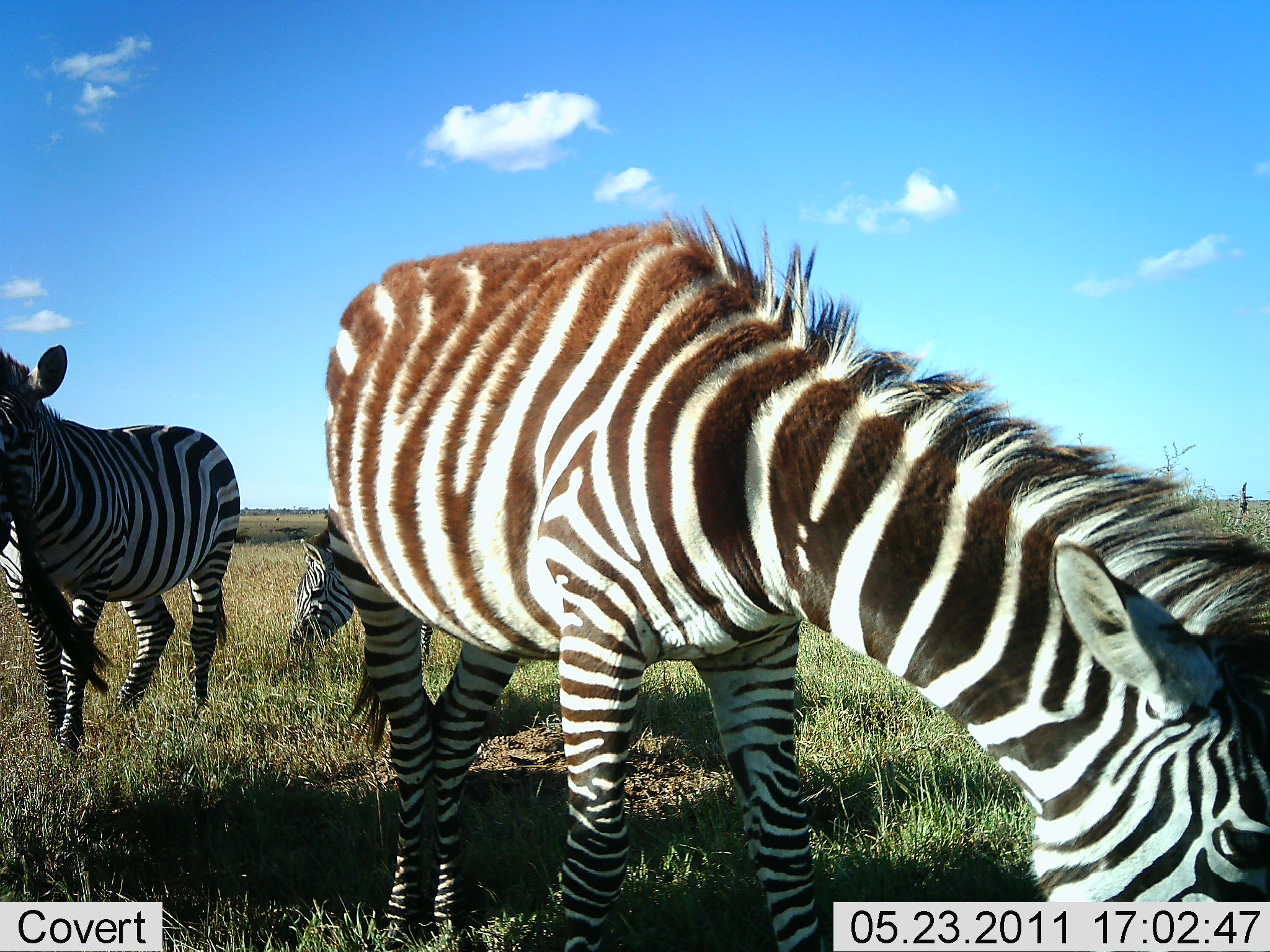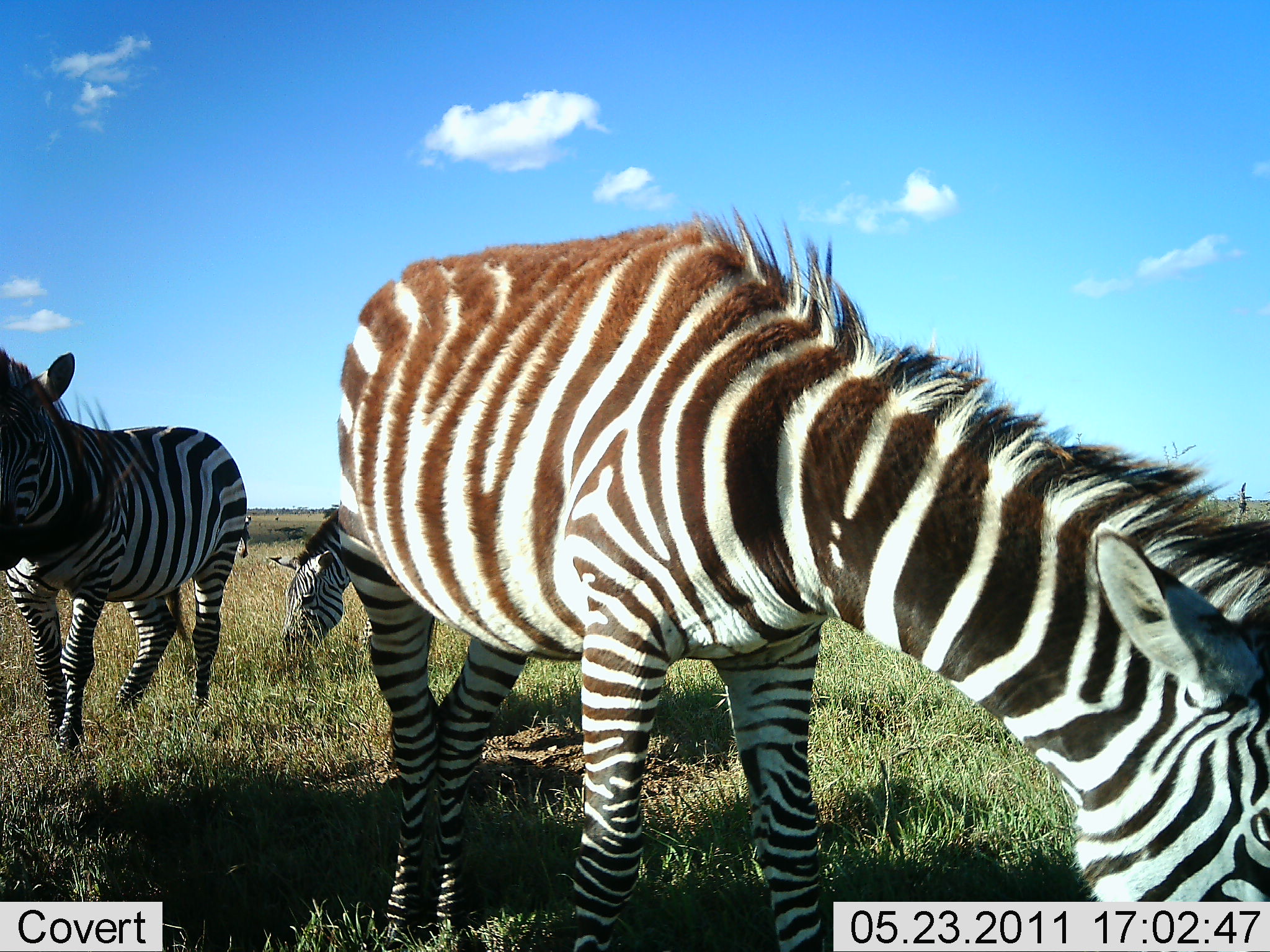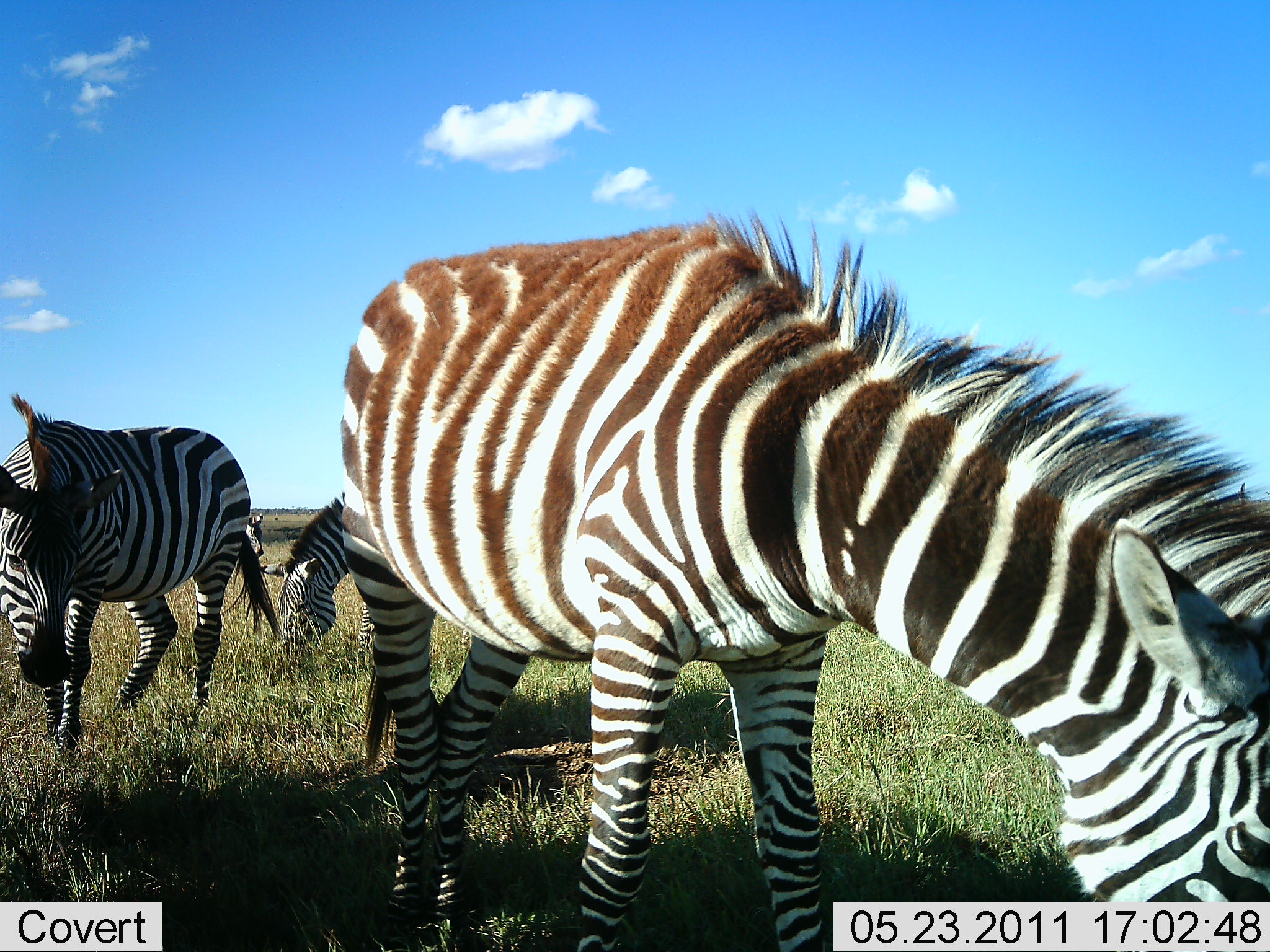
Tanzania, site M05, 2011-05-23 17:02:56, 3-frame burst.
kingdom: Animalia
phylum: Chordata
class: Mammalia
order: Perissodactyla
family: Equidae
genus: Equus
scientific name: Equus quagga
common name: plains zebra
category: zebra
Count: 3.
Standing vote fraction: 42%.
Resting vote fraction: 0%.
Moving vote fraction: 0%.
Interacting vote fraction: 0%.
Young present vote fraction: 0%.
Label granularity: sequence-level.